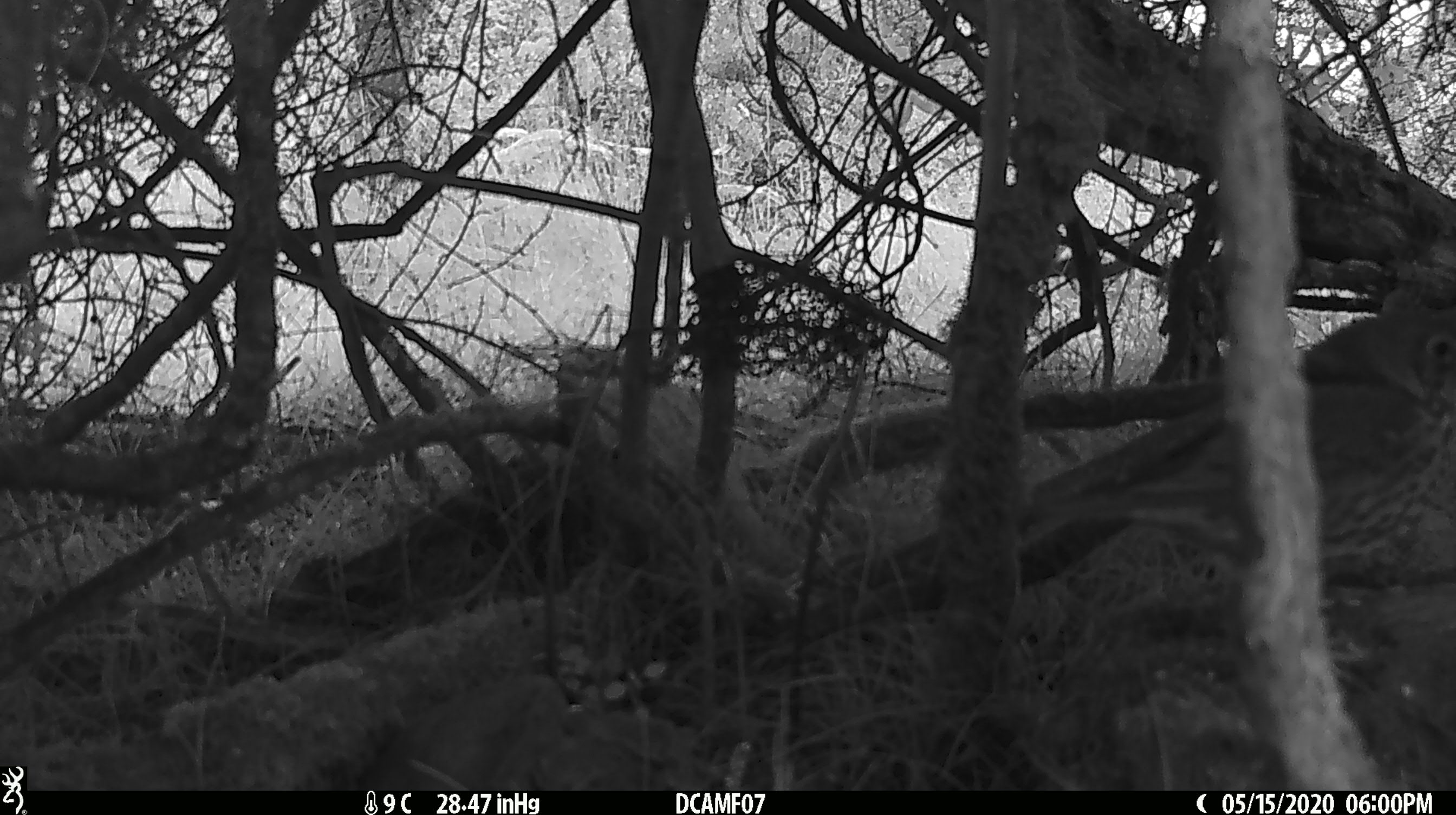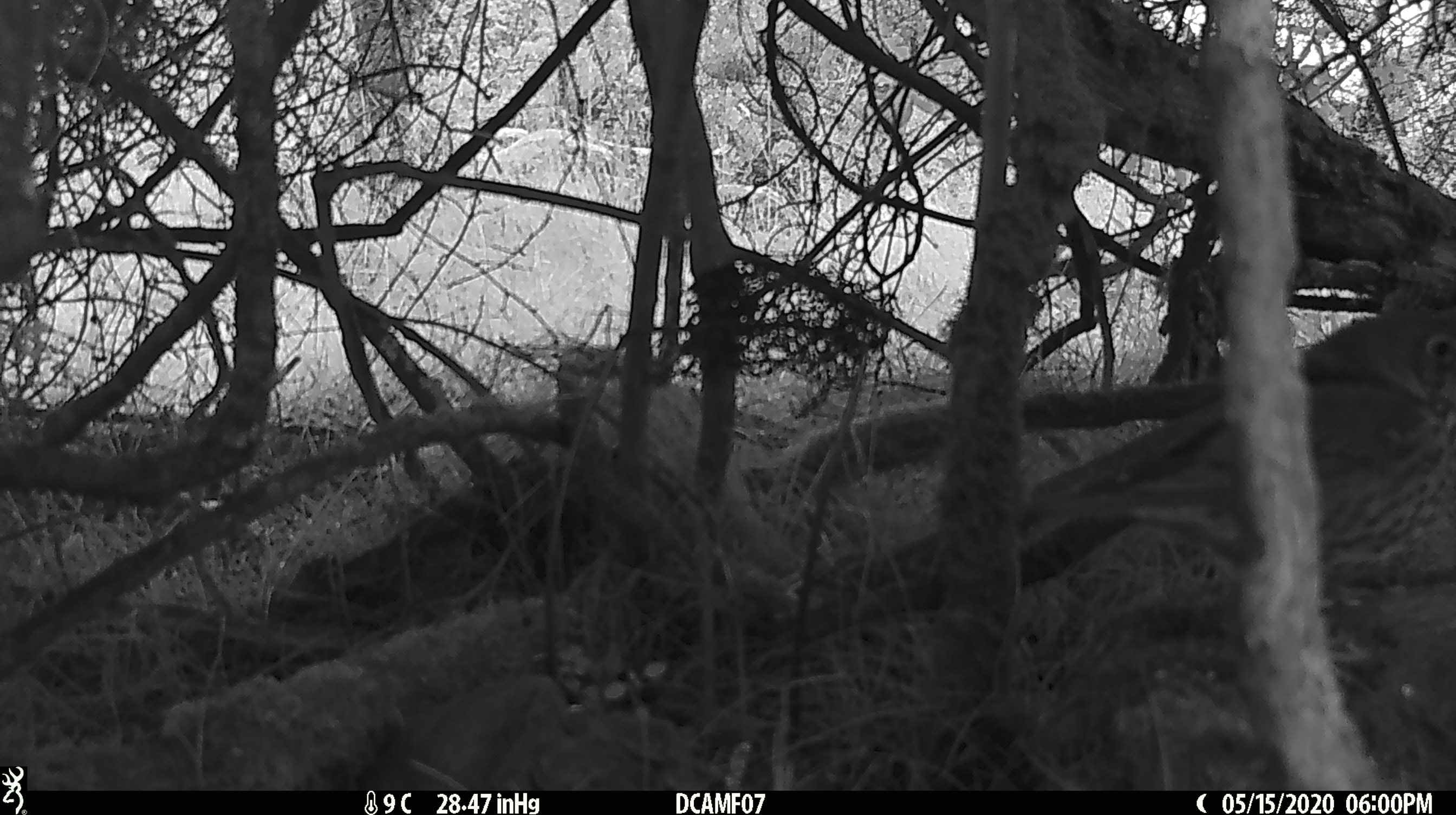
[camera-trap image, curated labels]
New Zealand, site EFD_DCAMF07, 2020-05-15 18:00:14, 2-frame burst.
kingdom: Animalia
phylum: Chordata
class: Aves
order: Passeriformes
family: Turdidae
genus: Turdus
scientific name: Turdus philomelos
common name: song thrush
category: thrush